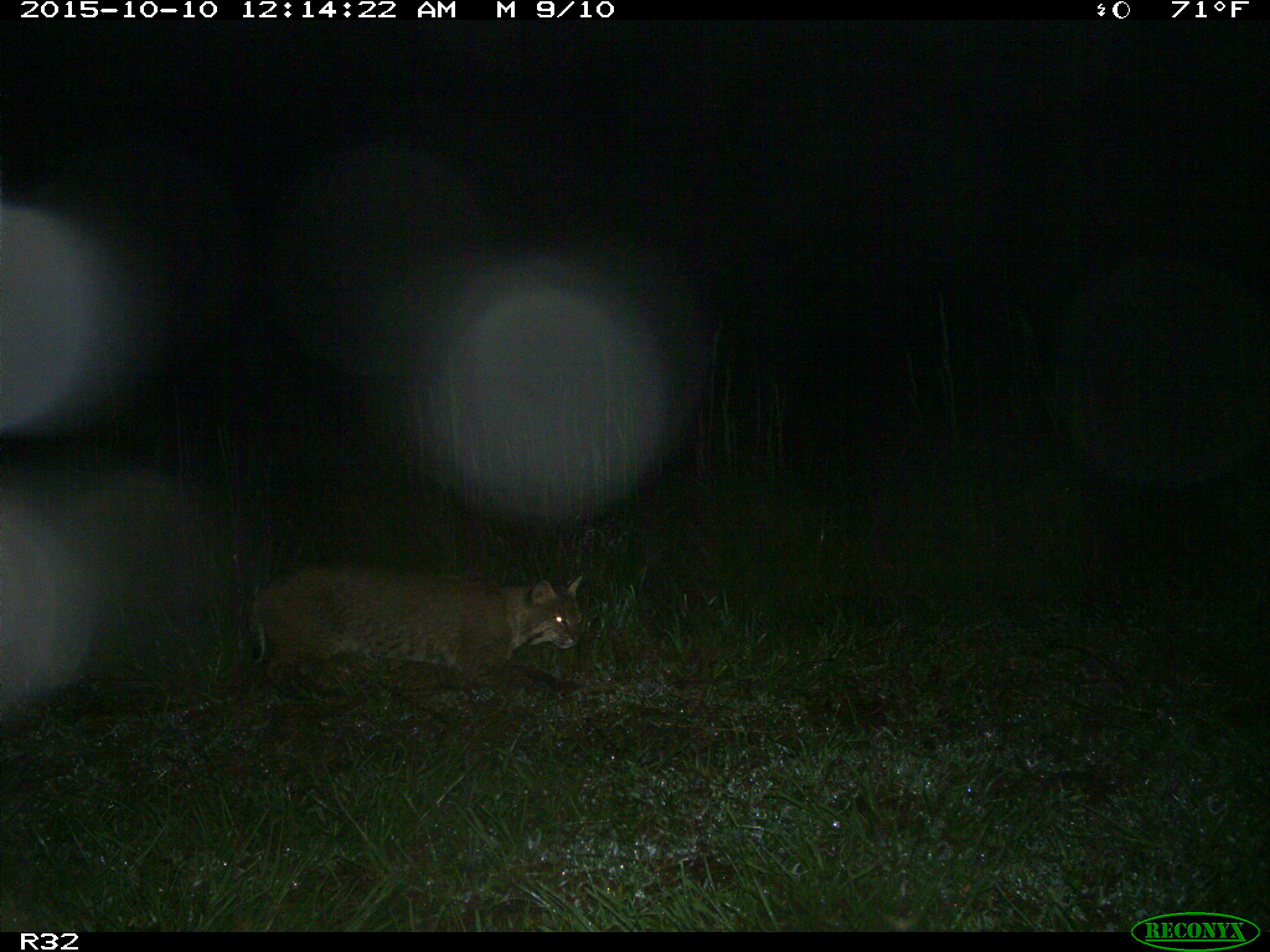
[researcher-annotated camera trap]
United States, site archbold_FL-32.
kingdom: Animalia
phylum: Chordata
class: Mammalia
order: Carnivora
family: Felidae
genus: Lynx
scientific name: Lynx rufus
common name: bobcat